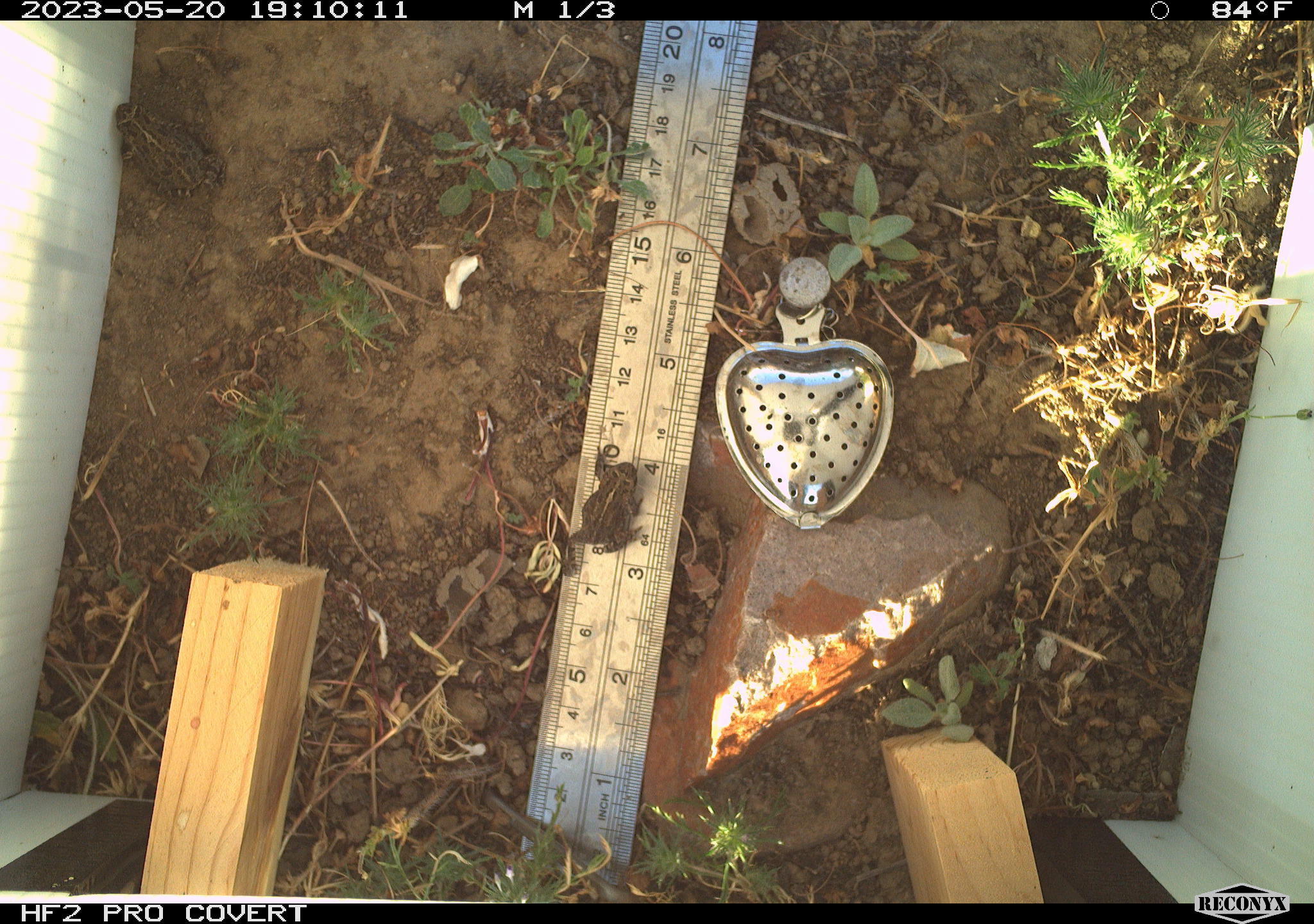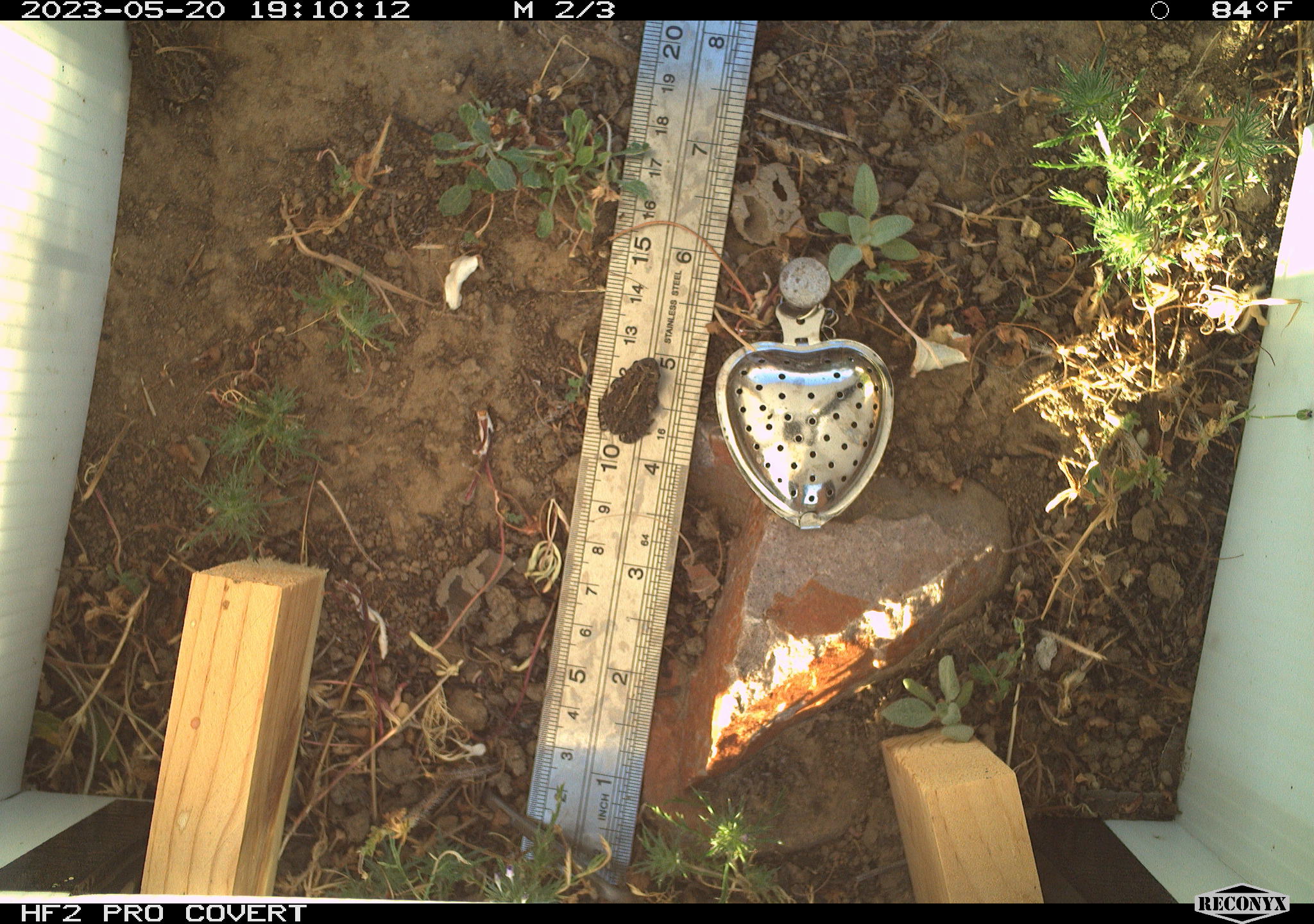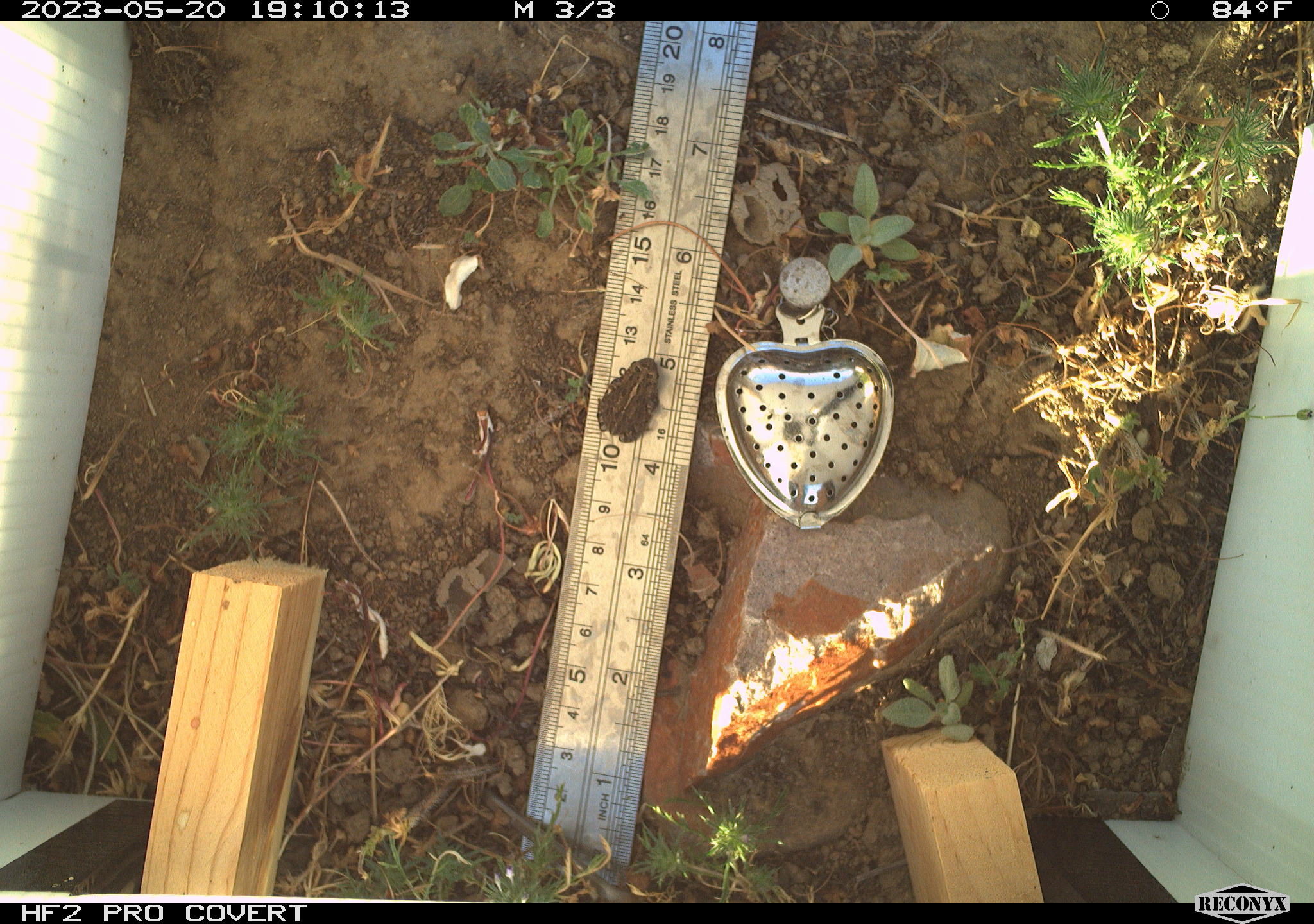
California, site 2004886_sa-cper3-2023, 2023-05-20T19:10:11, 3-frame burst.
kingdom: Animalia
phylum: Chordata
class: Amphibia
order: Anura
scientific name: Anura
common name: frogs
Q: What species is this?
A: Frogs (Anura).